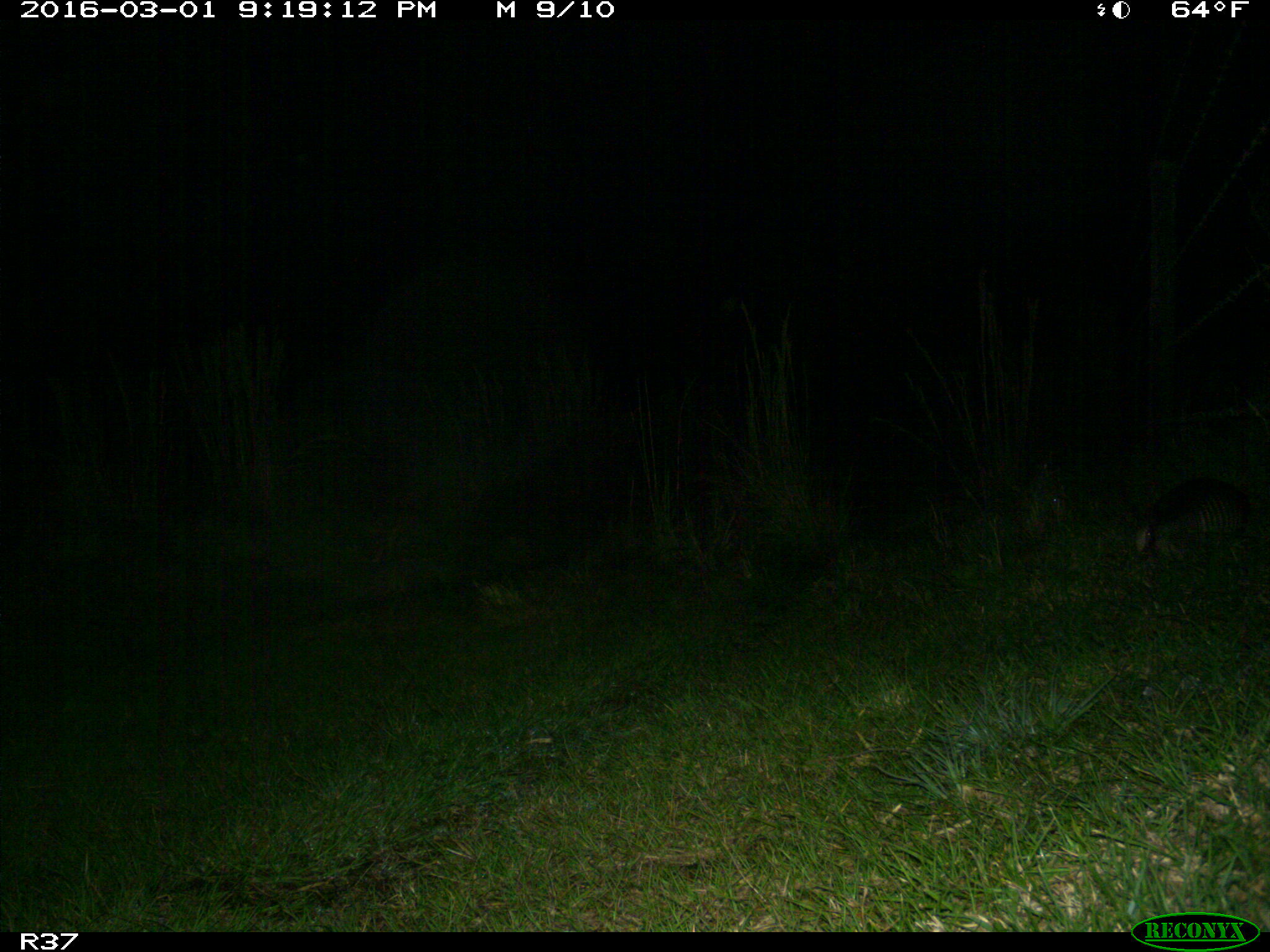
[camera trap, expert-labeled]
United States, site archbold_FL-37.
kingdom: Animalia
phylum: Chordata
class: Mammalia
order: Cingulata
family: Dasypodidae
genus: Dasypus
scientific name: Dasypus novemcinctus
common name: nine-banded armadillo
Dasypus novemcinctus (nine-banded armadillo).